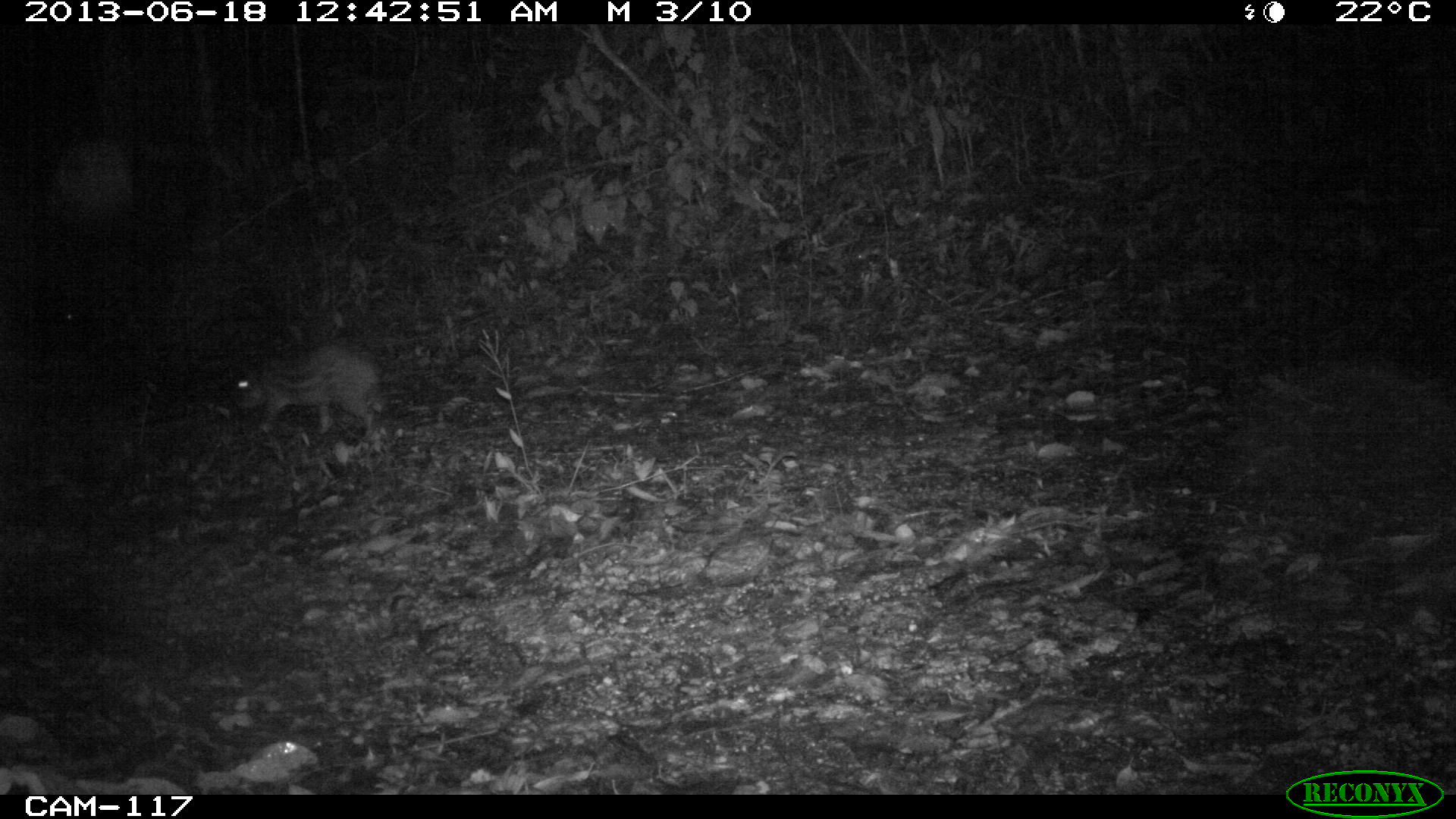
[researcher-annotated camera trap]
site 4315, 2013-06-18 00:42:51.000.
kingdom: Animalia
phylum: Chordata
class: Mammalia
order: Rodentia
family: Cuniculidae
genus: Cuniculus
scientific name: Cuniculus paca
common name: lowland paca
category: agouti paca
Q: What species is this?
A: Agouti paca (lowland paca) (Cuniculus paca).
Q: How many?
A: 1.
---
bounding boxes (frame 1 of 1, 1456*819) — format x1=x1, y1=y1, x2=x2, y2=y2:
agouti paca: x1=217, y1=335, x2=394, y2=447